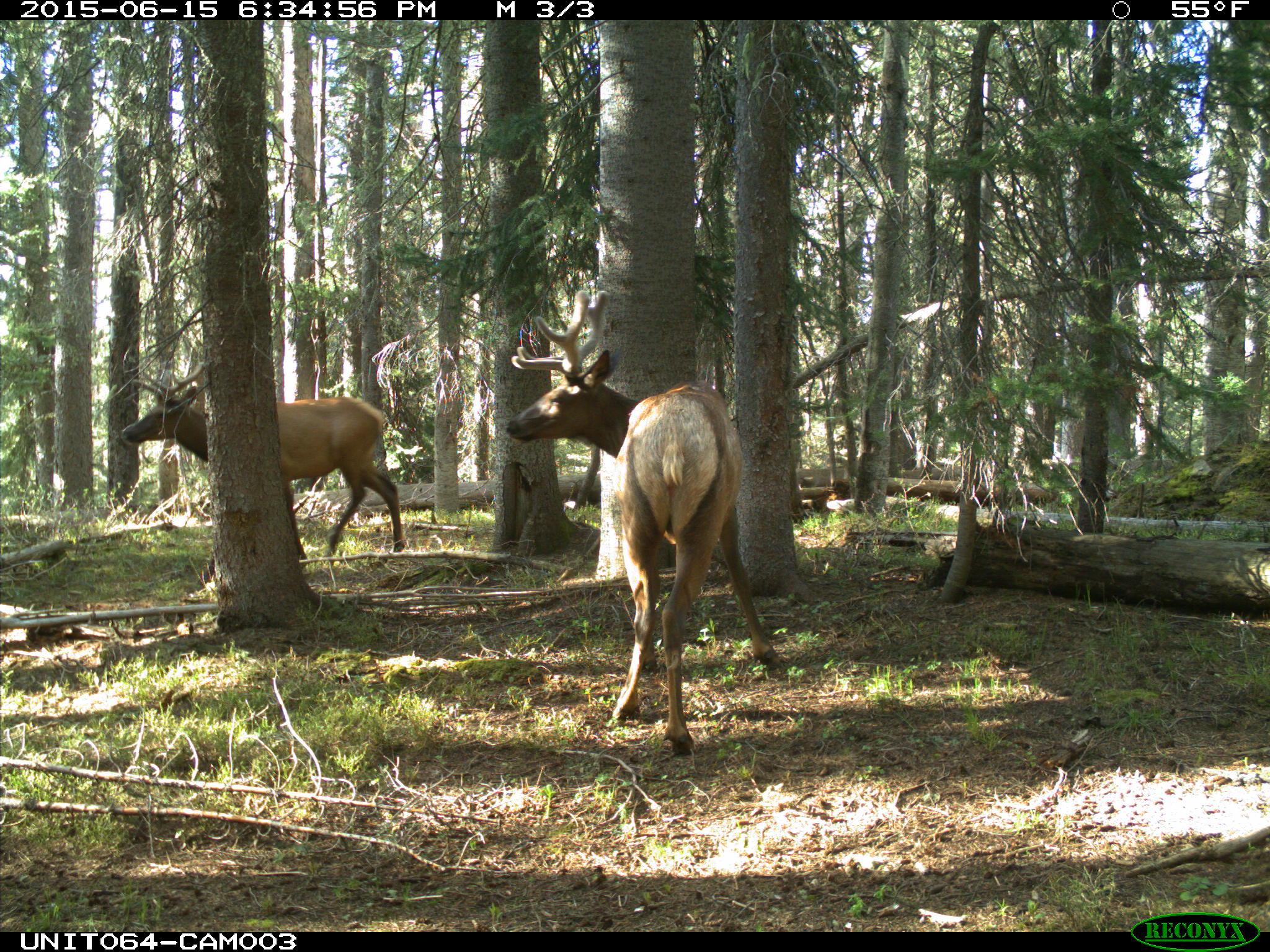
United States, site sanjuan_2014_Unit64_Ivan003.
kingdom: Animalia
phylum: Chordata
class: Mammalia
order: Artiodactyla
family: Cervidae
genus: Cervus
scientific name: Cervus elaphus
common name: red deer